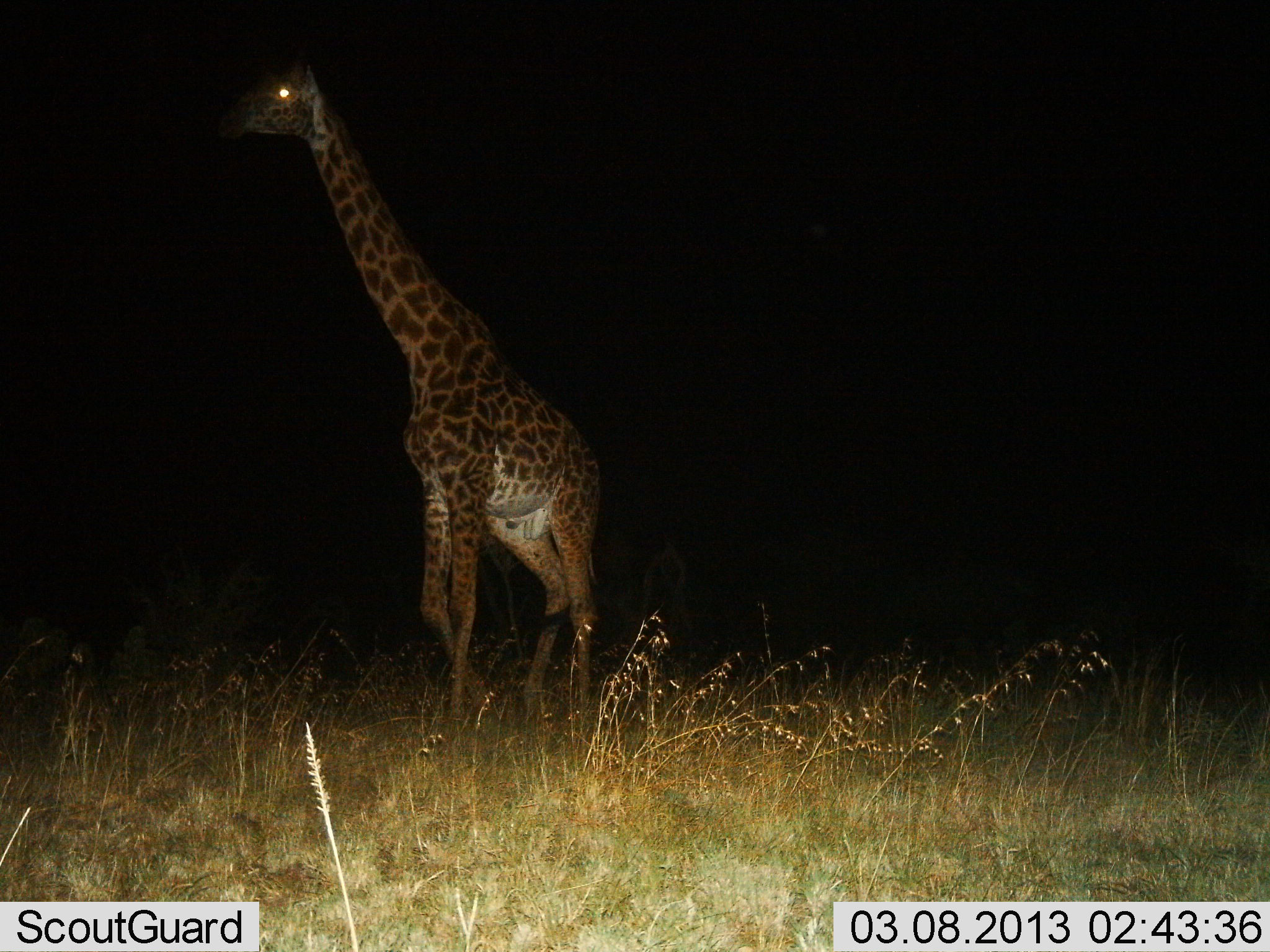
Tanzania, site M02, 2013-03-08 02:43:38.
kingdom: Animalia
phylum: Chordata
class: Mammalia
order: Artiodactyla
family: Giraffidae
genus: Giraffa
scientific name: Giraffa camelopardalis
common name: giraffe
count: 1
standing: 28%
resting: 0%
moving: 78%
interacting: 0%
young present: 0%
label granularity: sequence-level